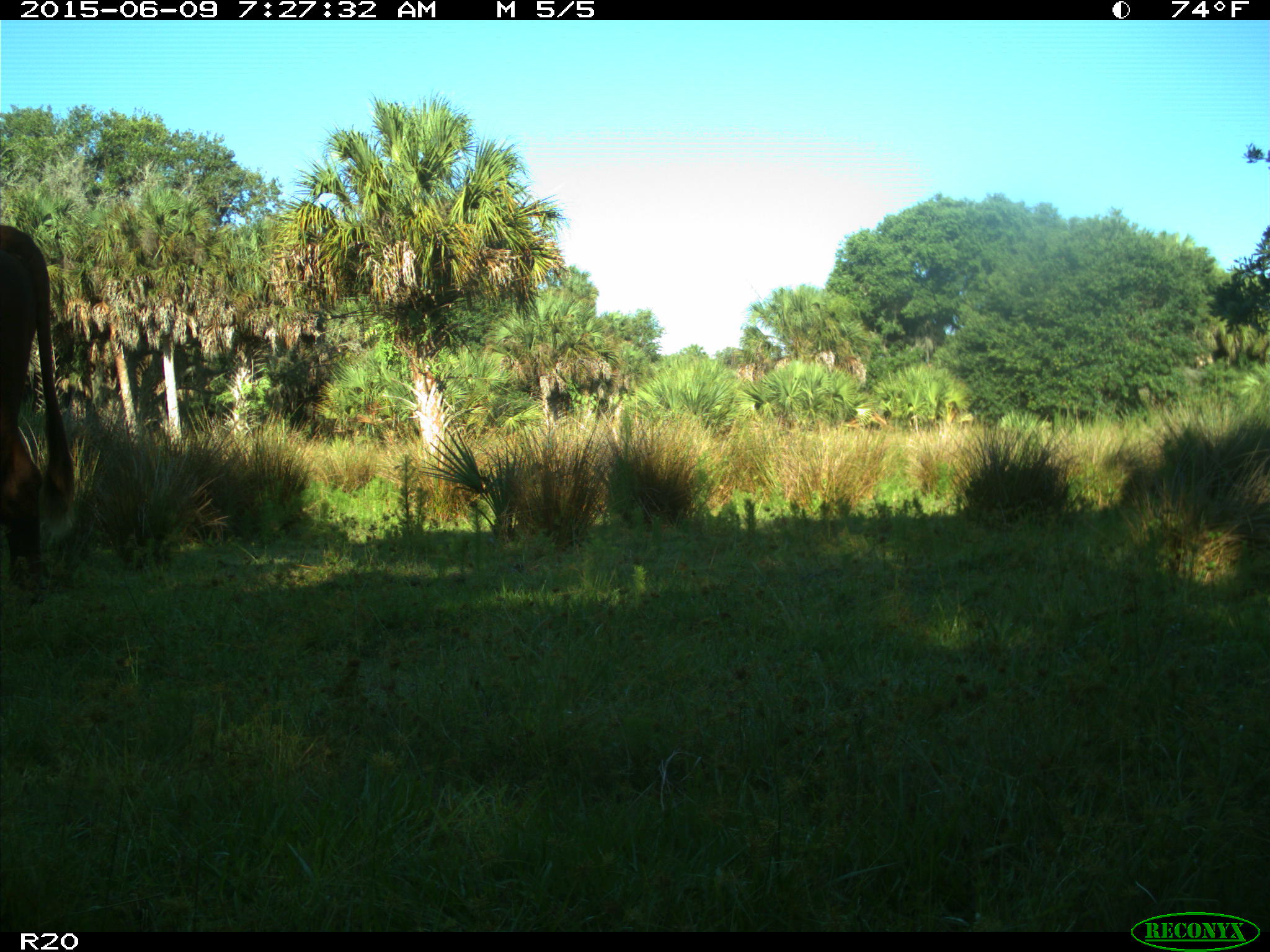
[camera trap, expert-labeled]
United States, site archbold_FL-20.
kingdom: Animalia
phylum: Chordata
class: Mammalia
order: Artiodactyla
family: Bovidae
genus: Bos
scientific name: Bos taurus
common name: domestic cow